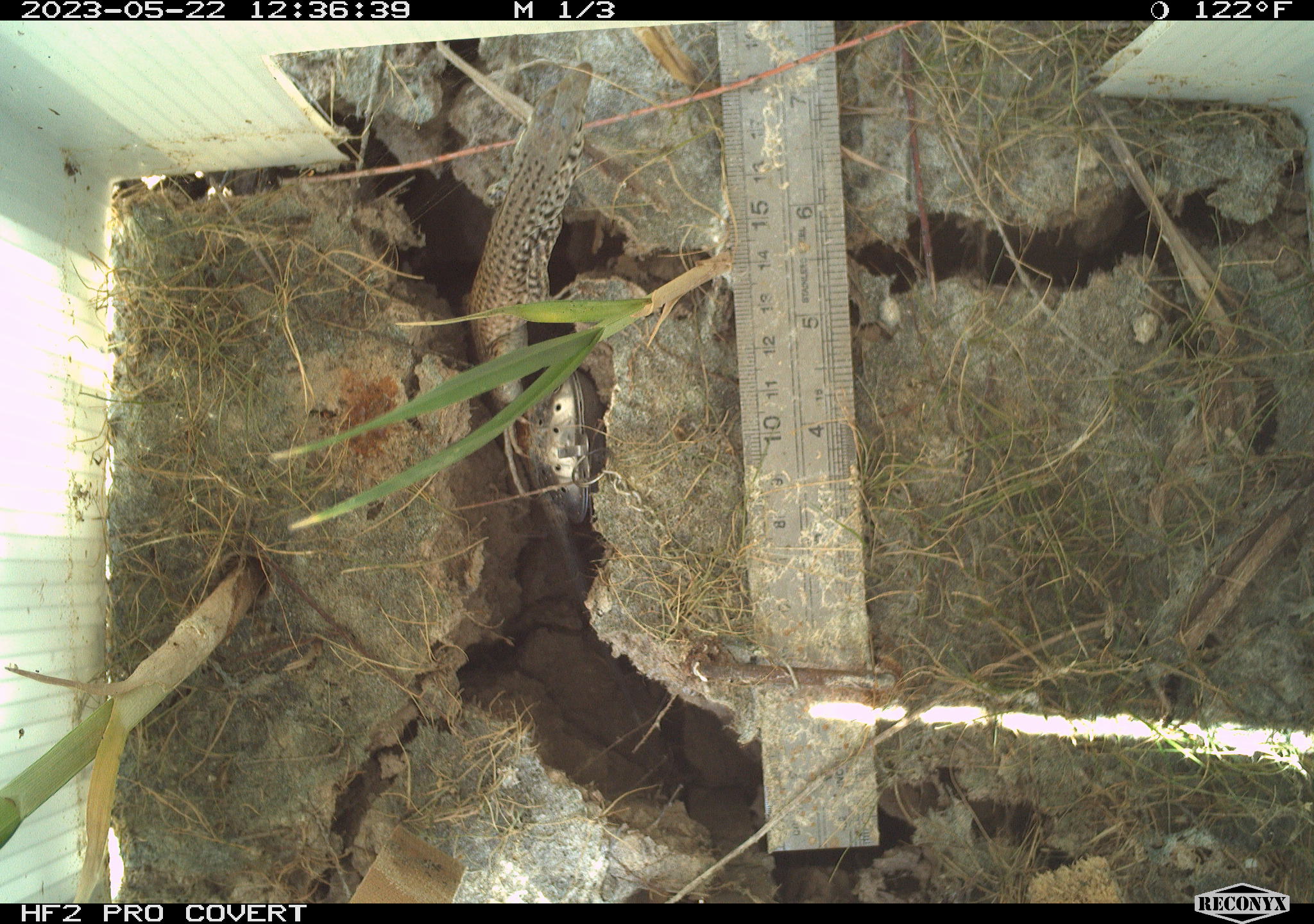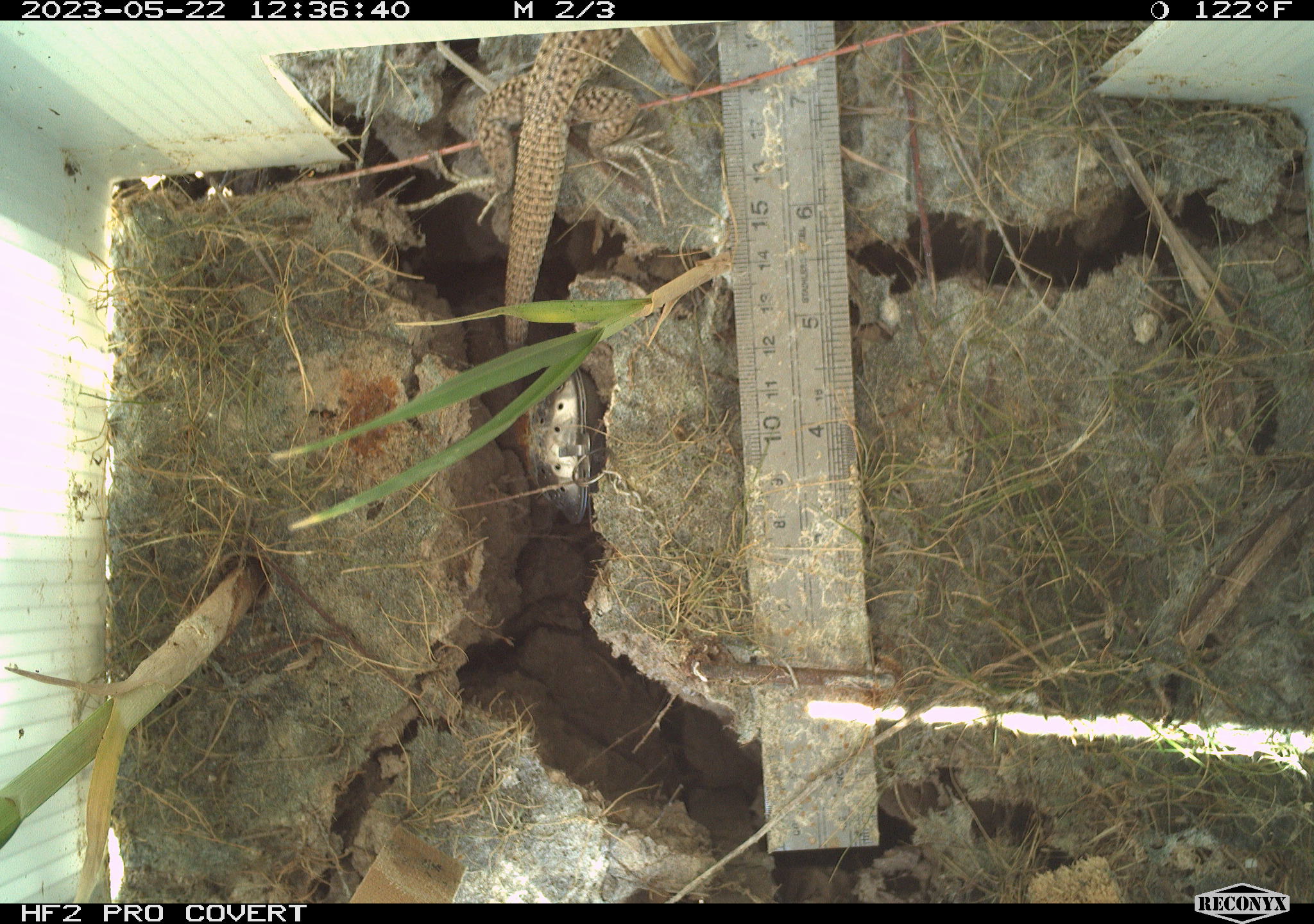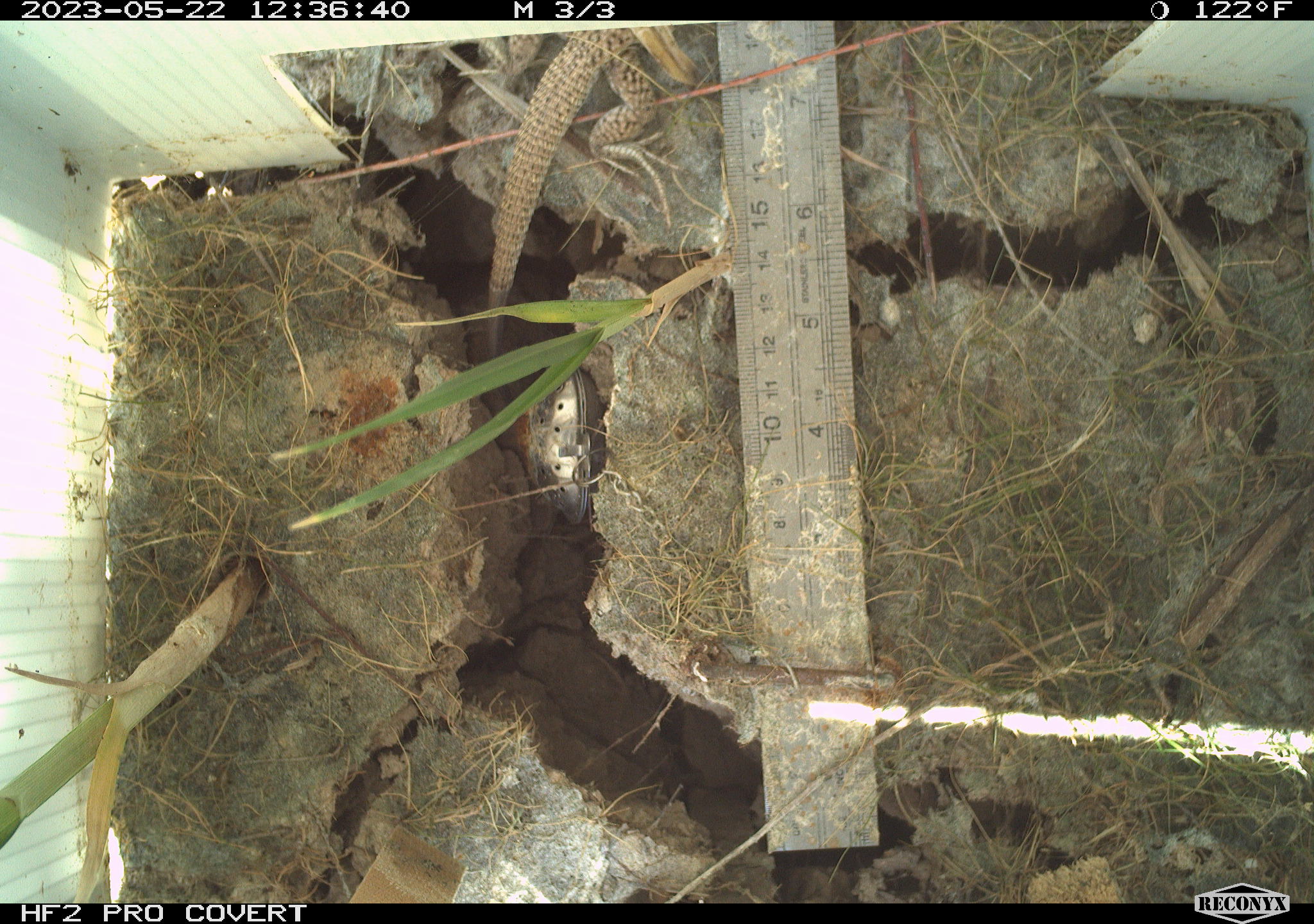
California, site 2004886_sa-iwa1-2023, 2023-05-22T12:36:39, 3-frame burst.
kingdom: Animalia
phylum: Chordata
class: Reptilia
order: Squamata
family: Teiidae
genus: Aspidoscelis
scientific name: Aspidoscelis tigris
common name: western whiptail